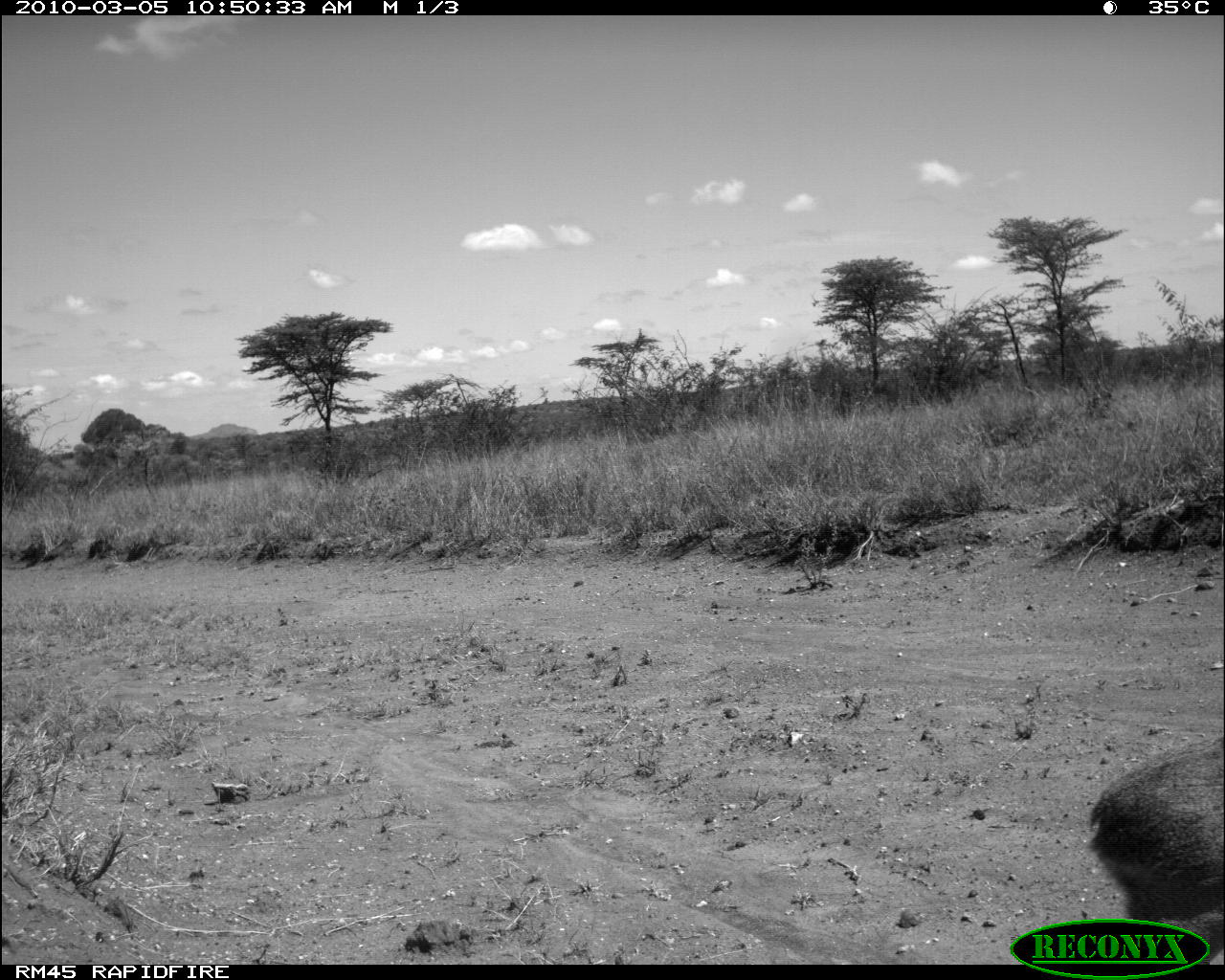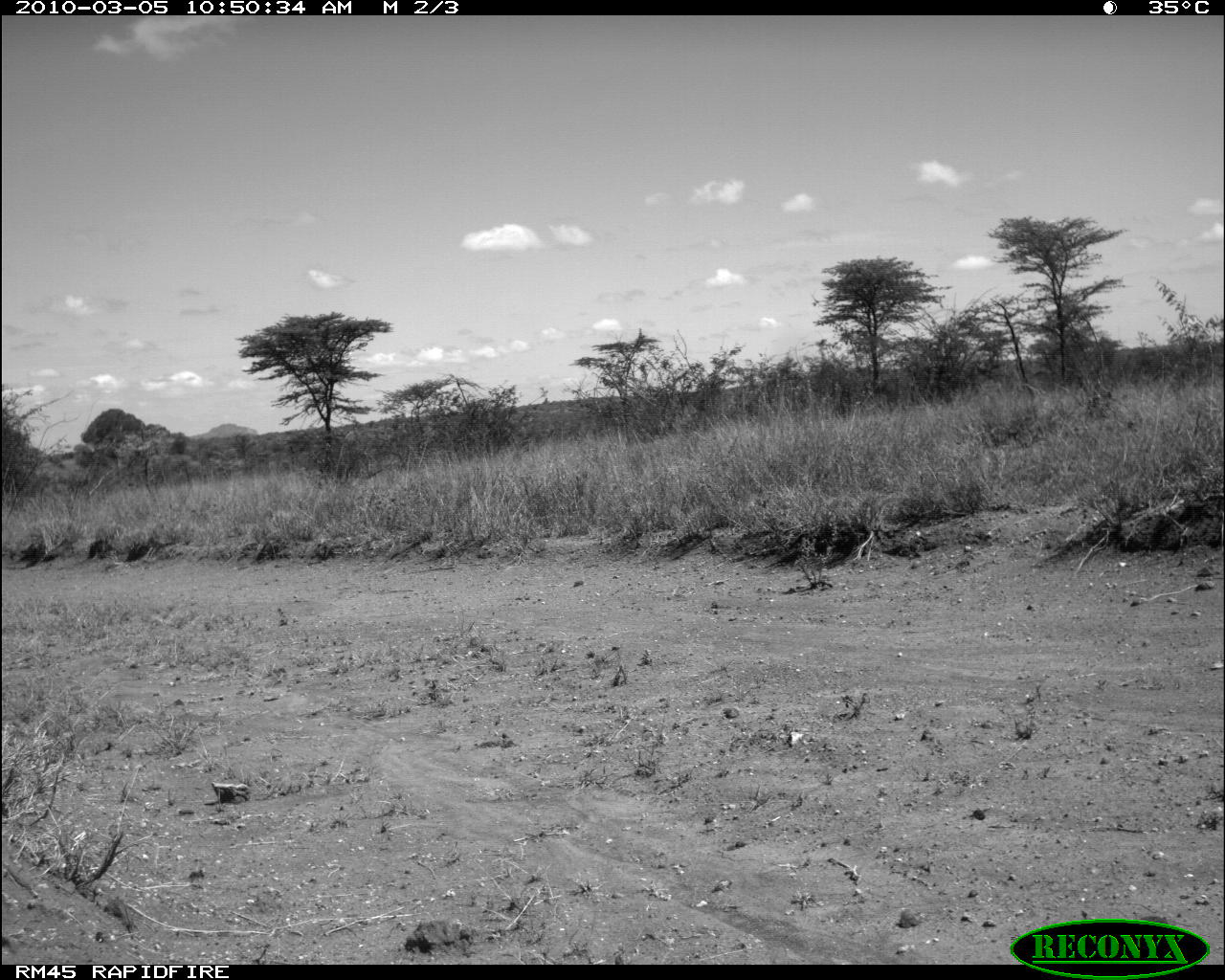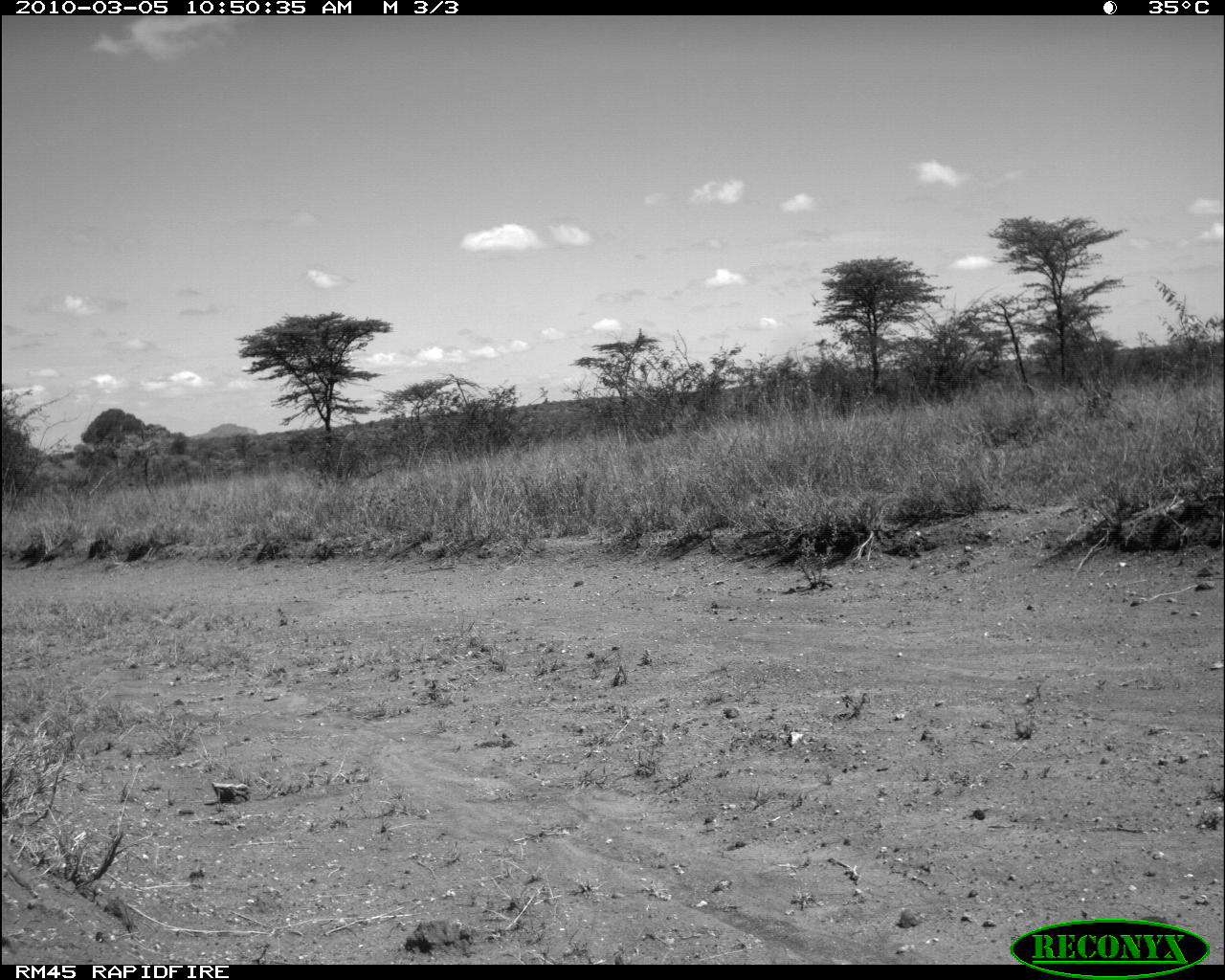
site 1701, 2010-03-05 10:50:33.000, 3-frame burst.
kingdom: Animalia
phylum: Chordata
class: Mammalia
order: Artiodactyla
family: Bovidae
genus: Madoqua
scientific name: Madoqua guentheri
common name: günther's dik-dik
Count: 1.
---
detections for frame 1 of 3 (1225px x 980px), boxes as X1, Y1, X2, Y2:
madoqua guentheri: 1084, 733, 1225, 966